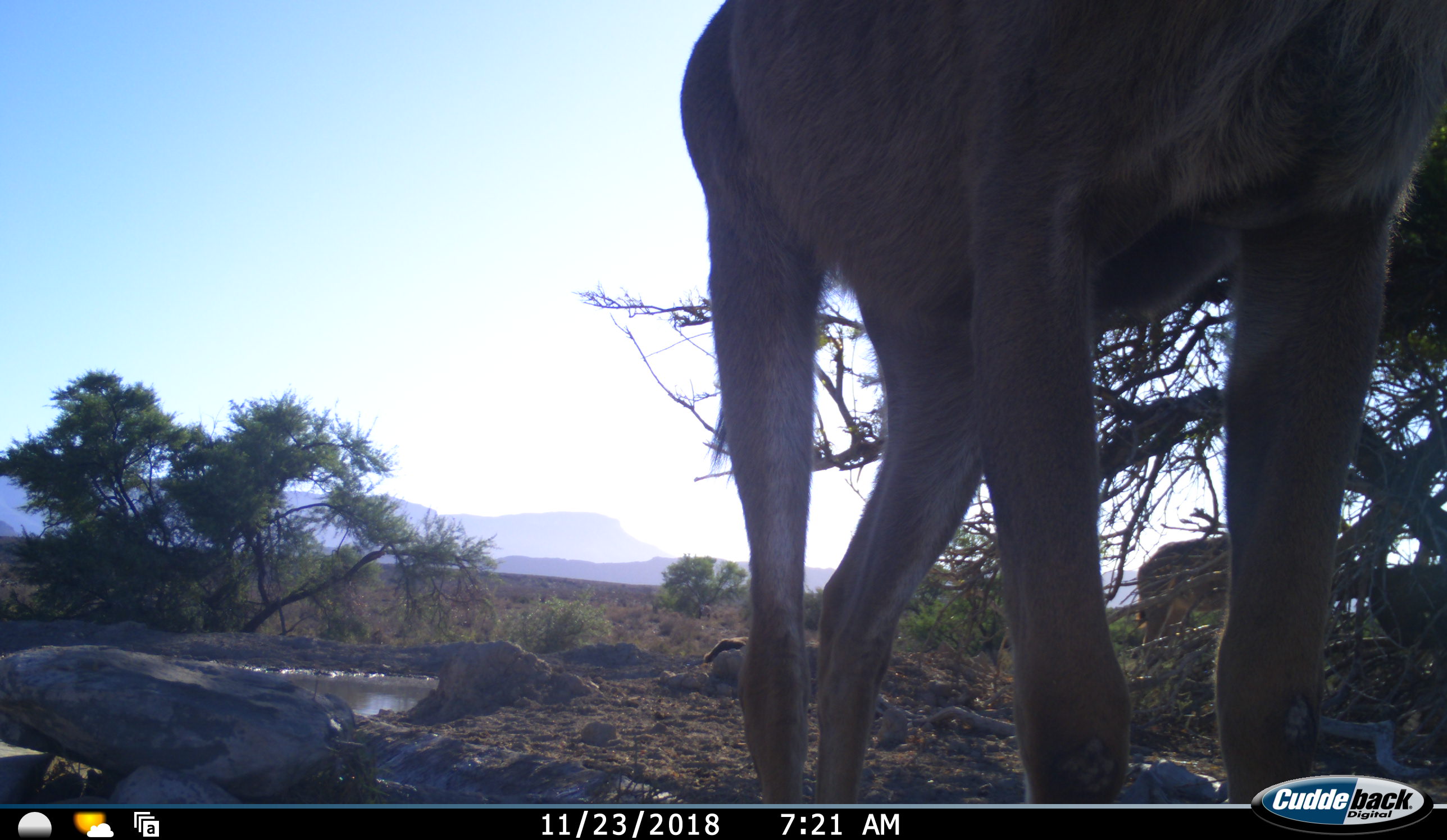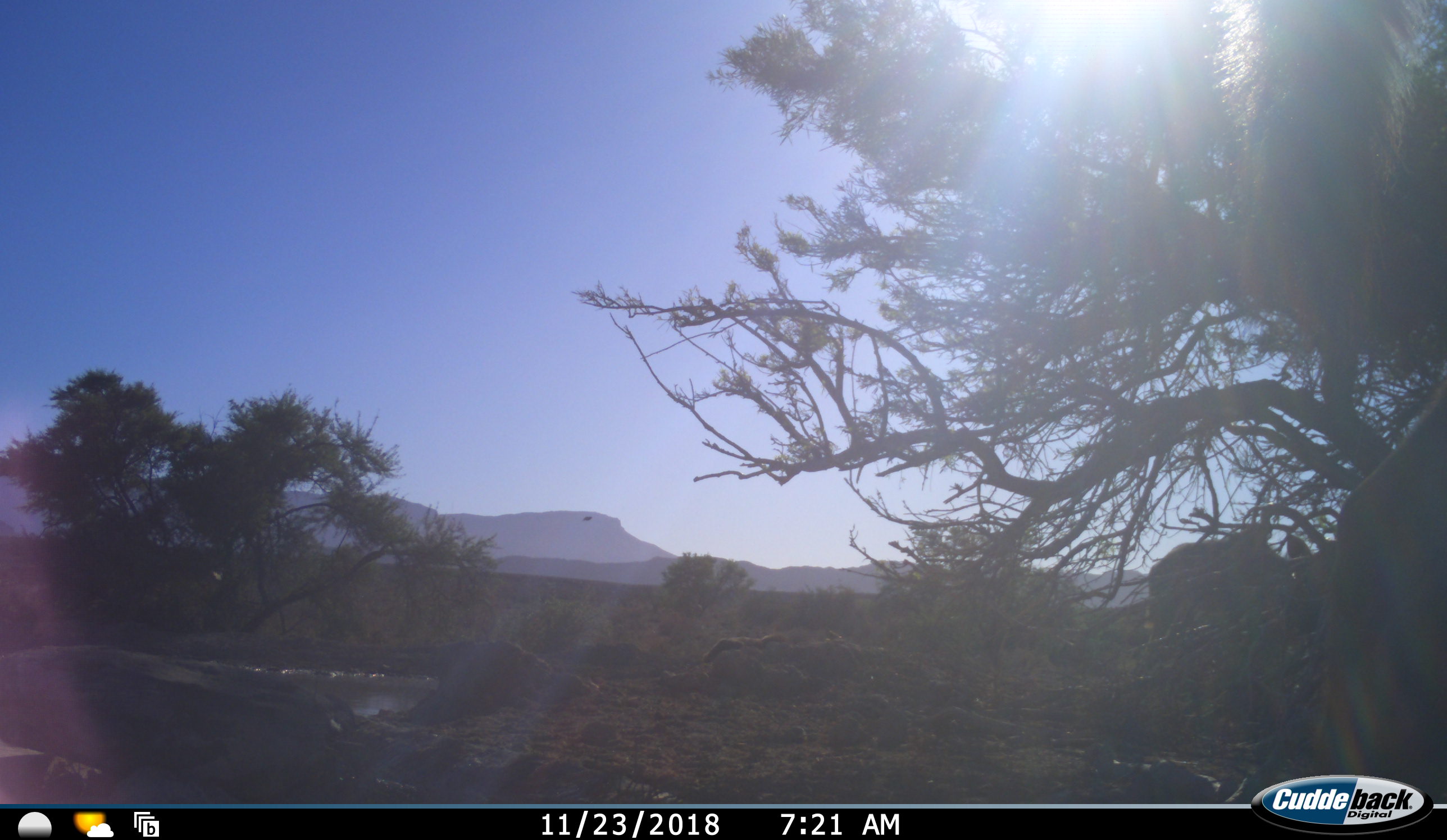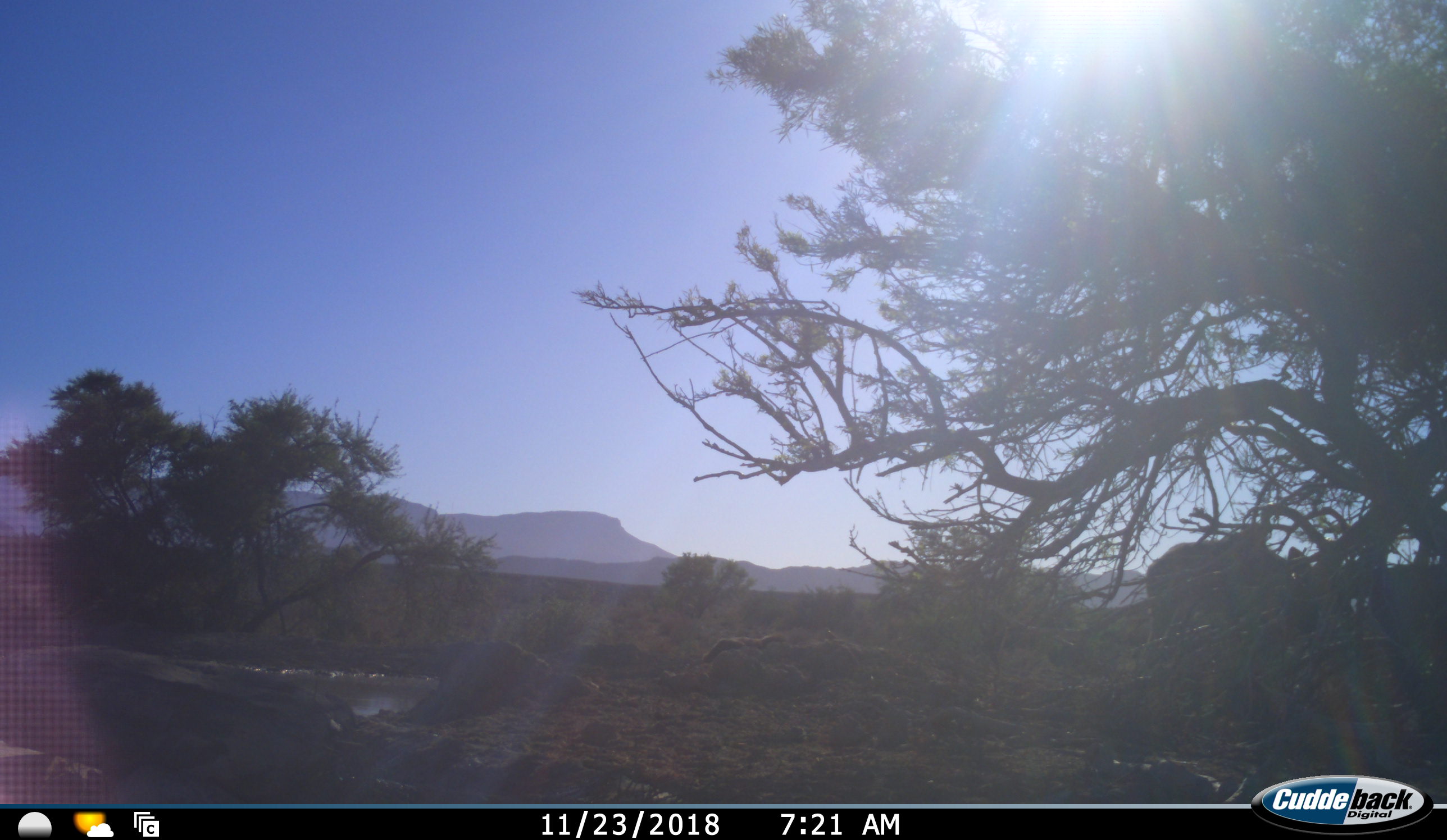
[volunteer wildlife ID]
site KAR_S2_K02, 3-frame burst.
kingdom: Animalia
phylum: Chordata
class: Mammalia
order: Artiodactyla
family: Bovidae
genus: Tragelaphus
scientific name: Tragelaphus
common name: kudu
Kudu (Tragelaphus), count 2. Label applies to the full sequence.